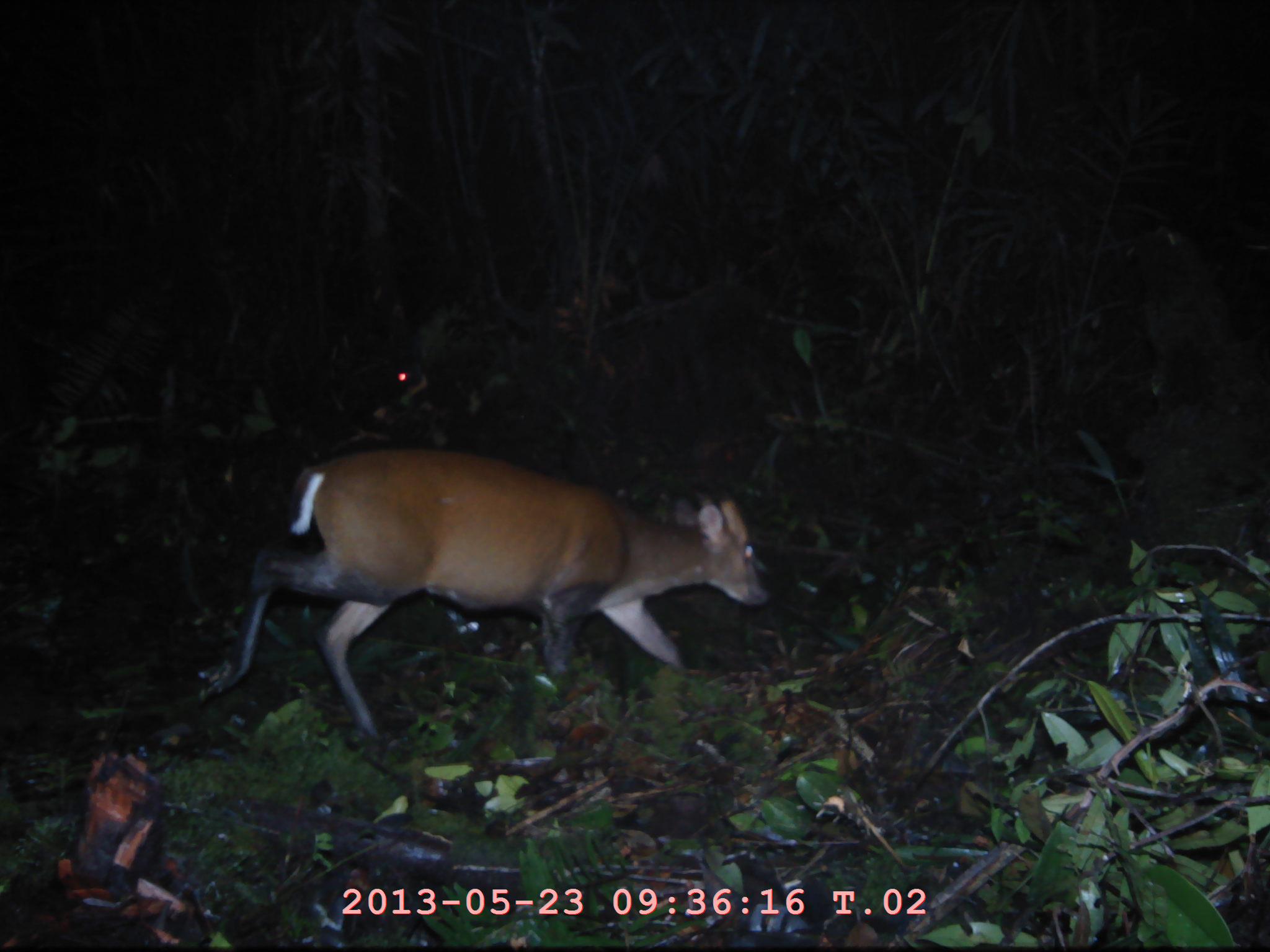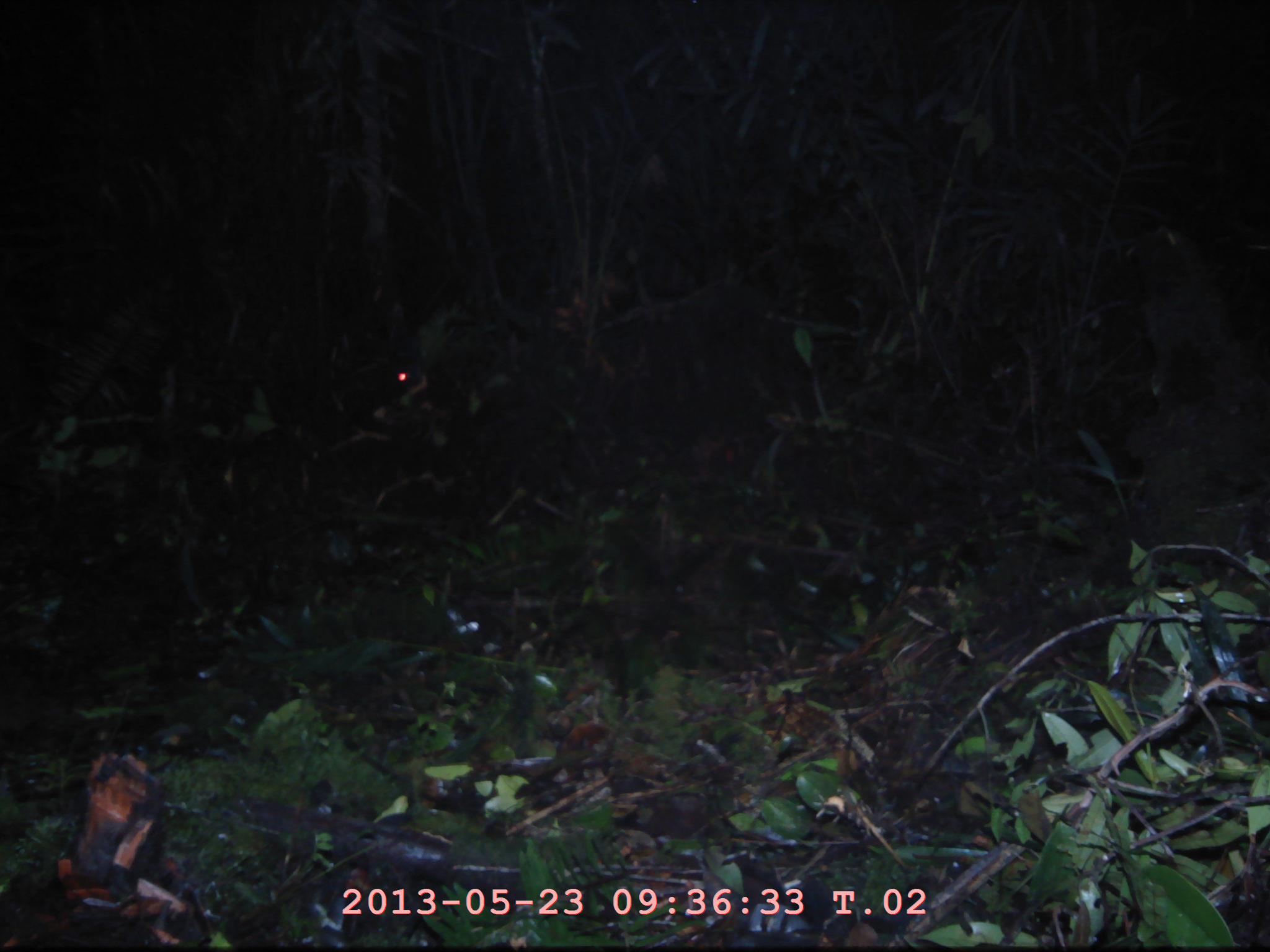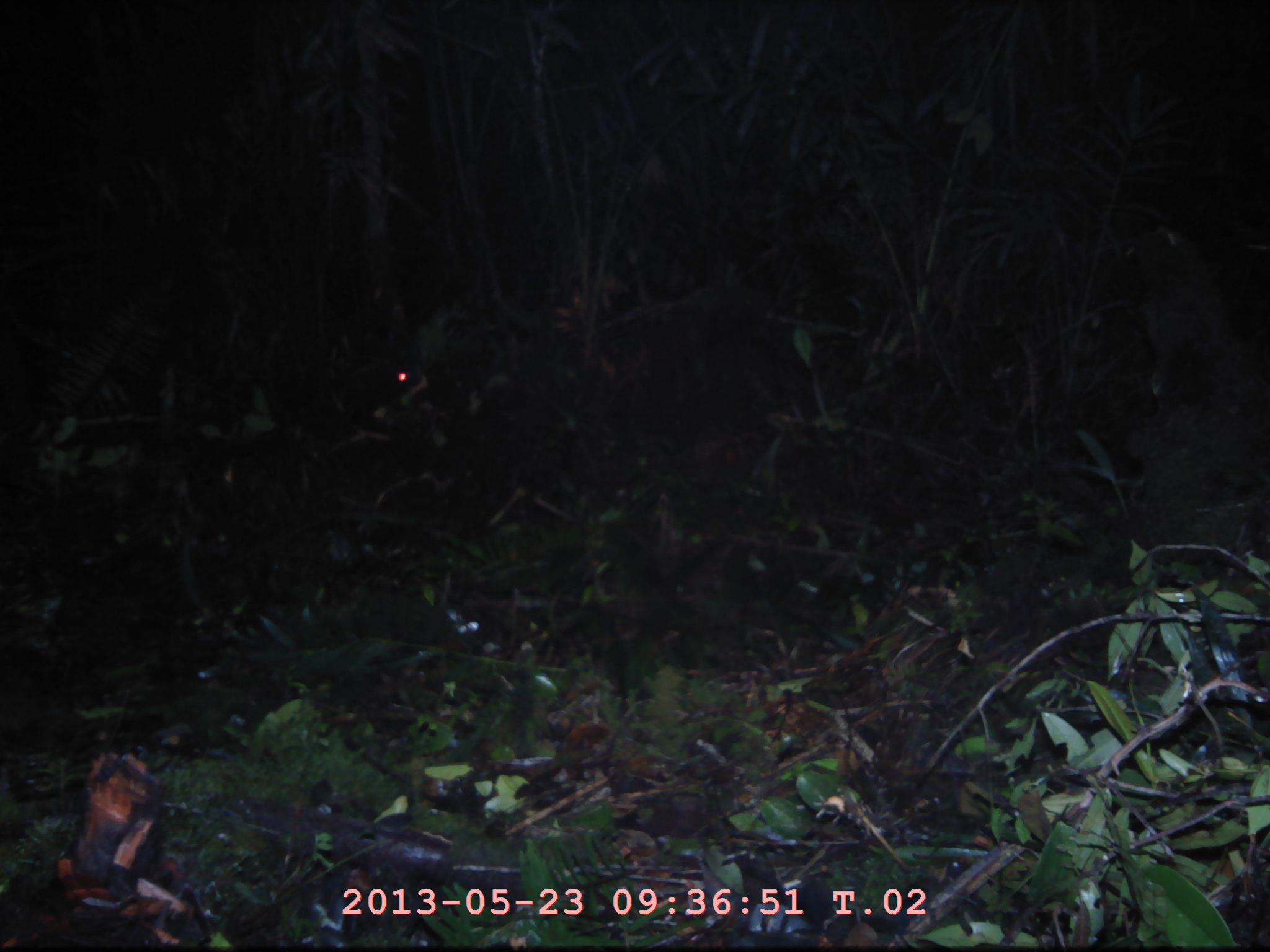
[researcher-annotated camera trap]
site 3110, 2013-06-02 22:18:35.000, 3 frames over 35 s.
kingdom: Animalia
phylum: Chordata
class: Mammalia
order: Artiodactyla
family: Cervidae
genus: Muntiacus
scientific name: Muntiacus muntjak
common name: southern red muntjac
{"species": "Muntiacus muntjak (southern red muntjac)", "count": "1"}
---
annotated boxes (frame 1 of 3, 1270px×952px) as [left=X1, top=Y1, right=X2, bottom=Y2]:
muntiacus muntjak: [left=192, top=448, right=772, bottom=732]